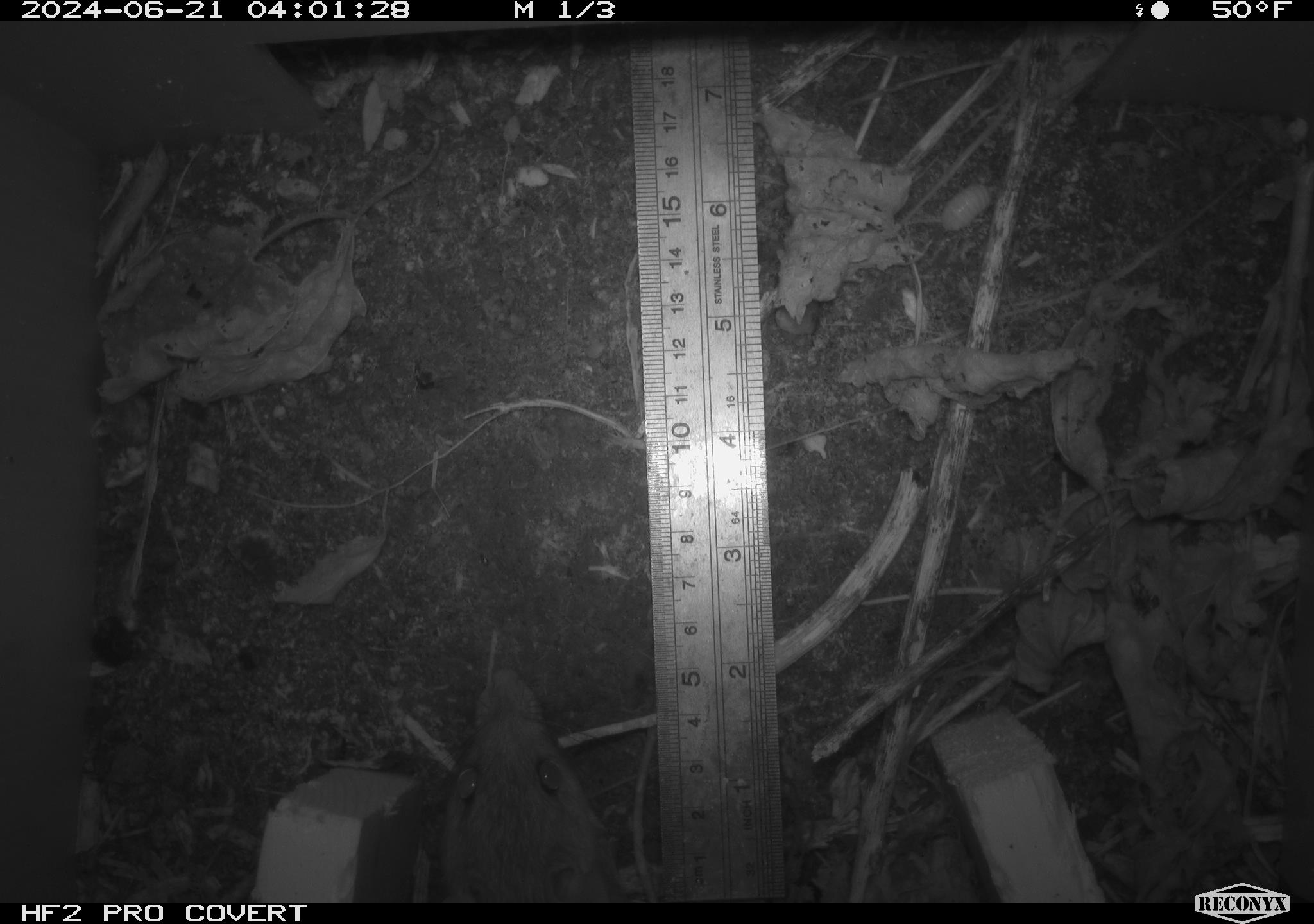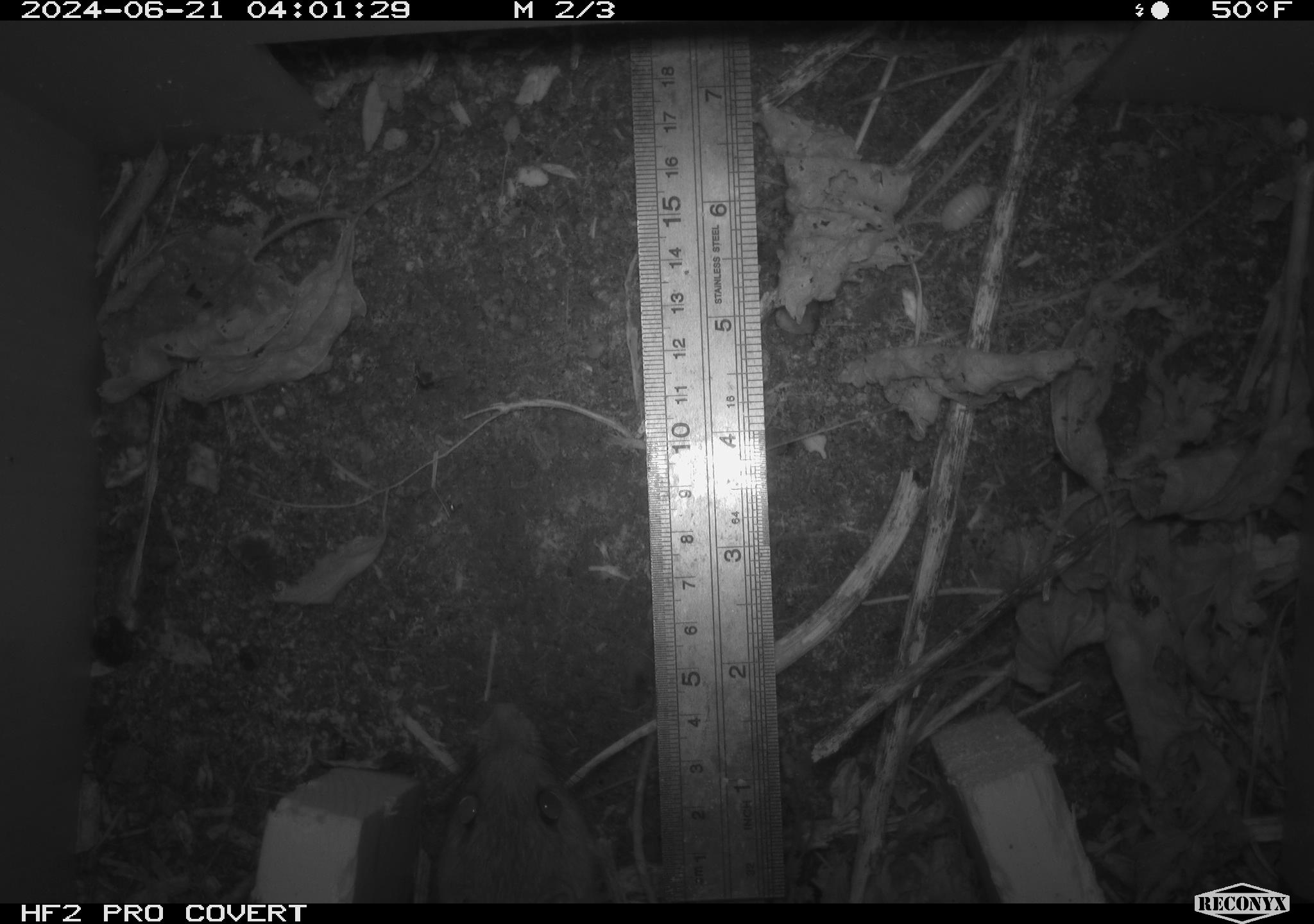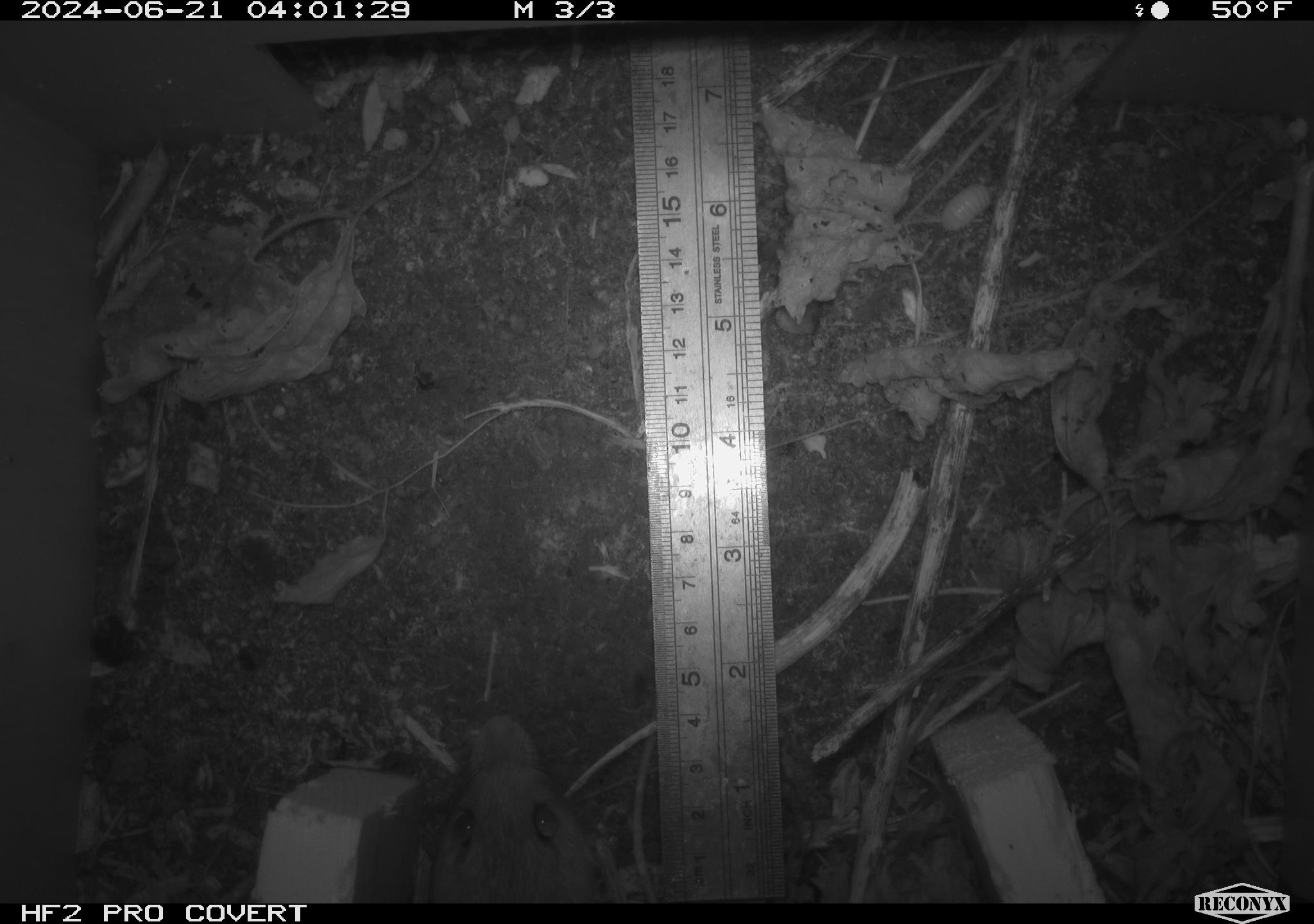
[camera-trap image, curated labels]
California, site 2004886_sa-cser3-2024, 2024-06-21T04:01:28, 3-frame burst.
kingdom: Animalia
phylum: Chordata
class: Mammalia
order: Rodentia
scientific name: Rodentia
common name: rodent